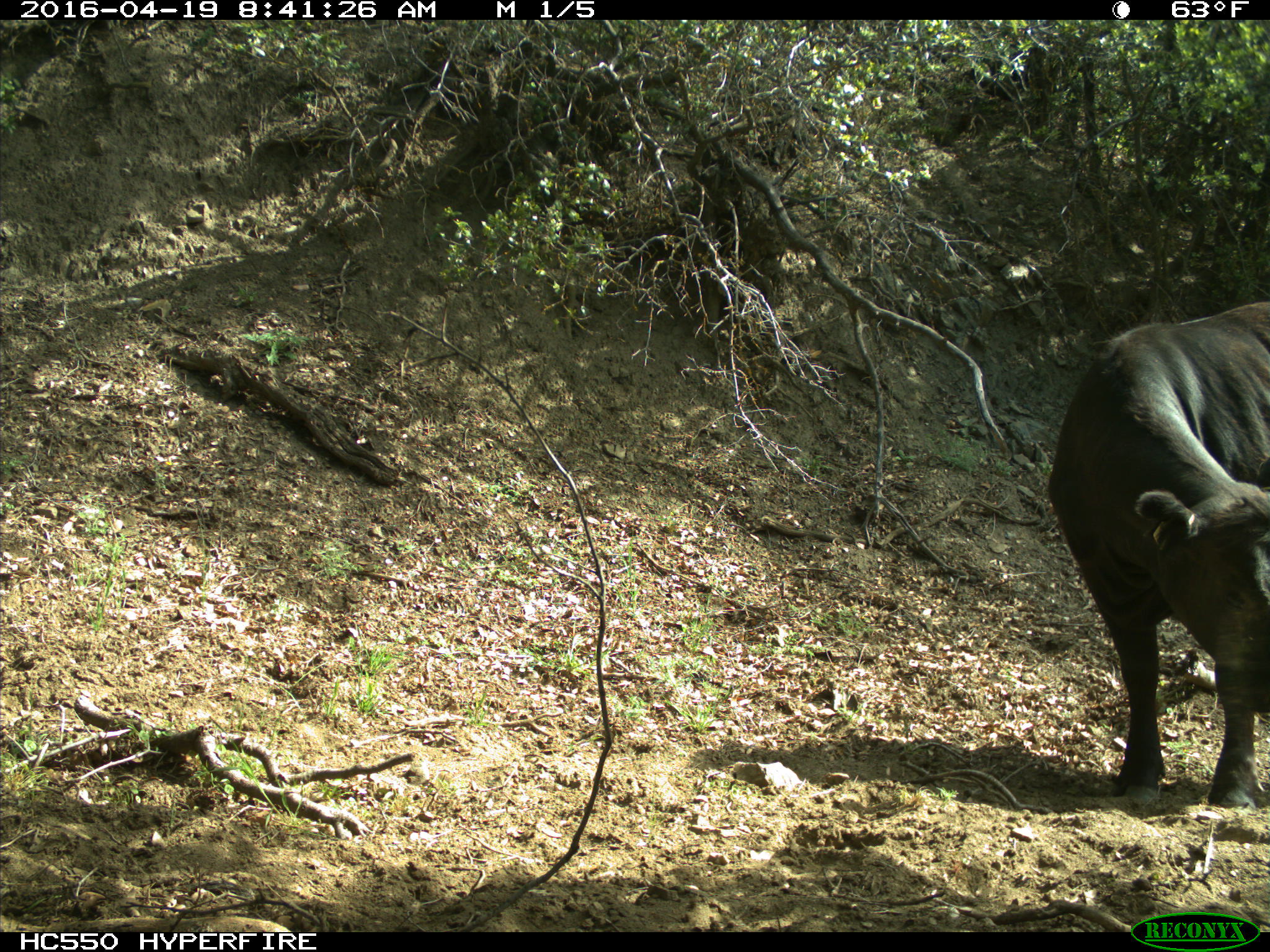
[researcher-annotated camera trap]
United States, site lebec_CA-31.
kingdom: Animalia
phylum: Chordata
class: Mammalia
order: Artiodactyla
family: Bovidae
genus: Bos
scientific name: Bos taurus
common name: domestic cow